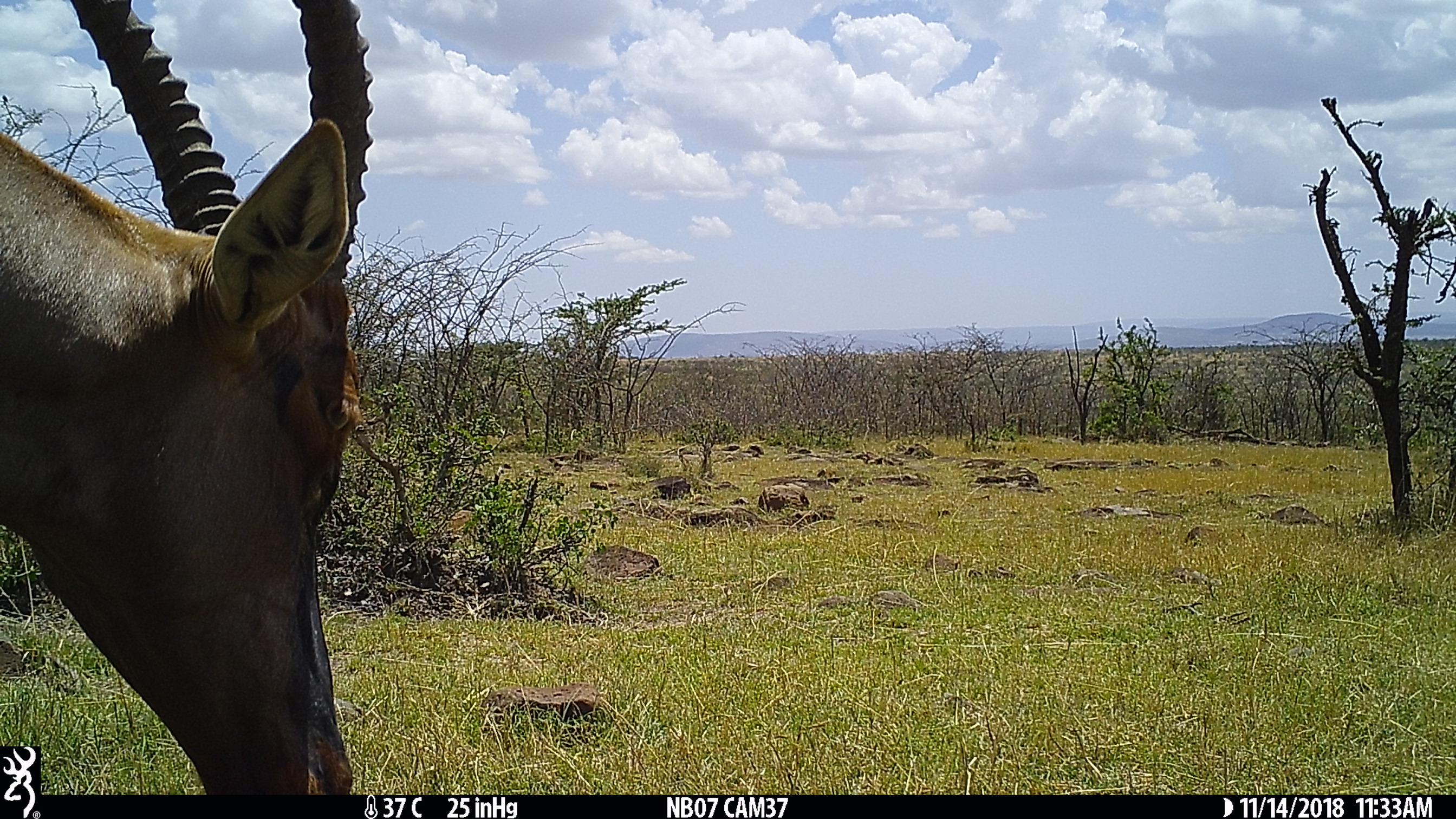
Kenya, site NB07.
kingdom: Animalia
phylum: Chordata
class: Mammalia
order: Artiodactyla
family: Bovidae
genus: Damaliscus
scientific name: Damaliscus lunatus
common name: topi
Topi (Damaliscus lunatus).